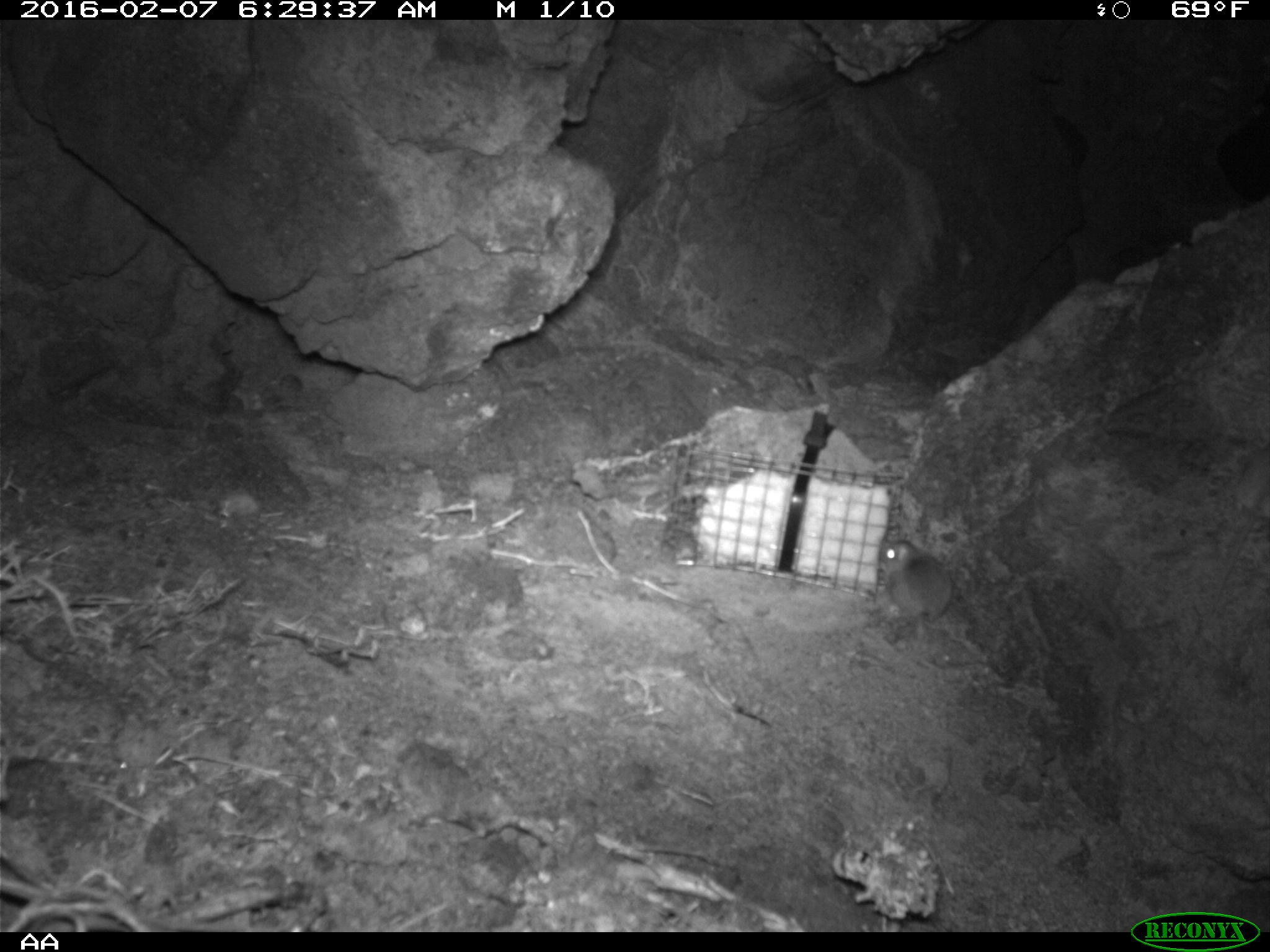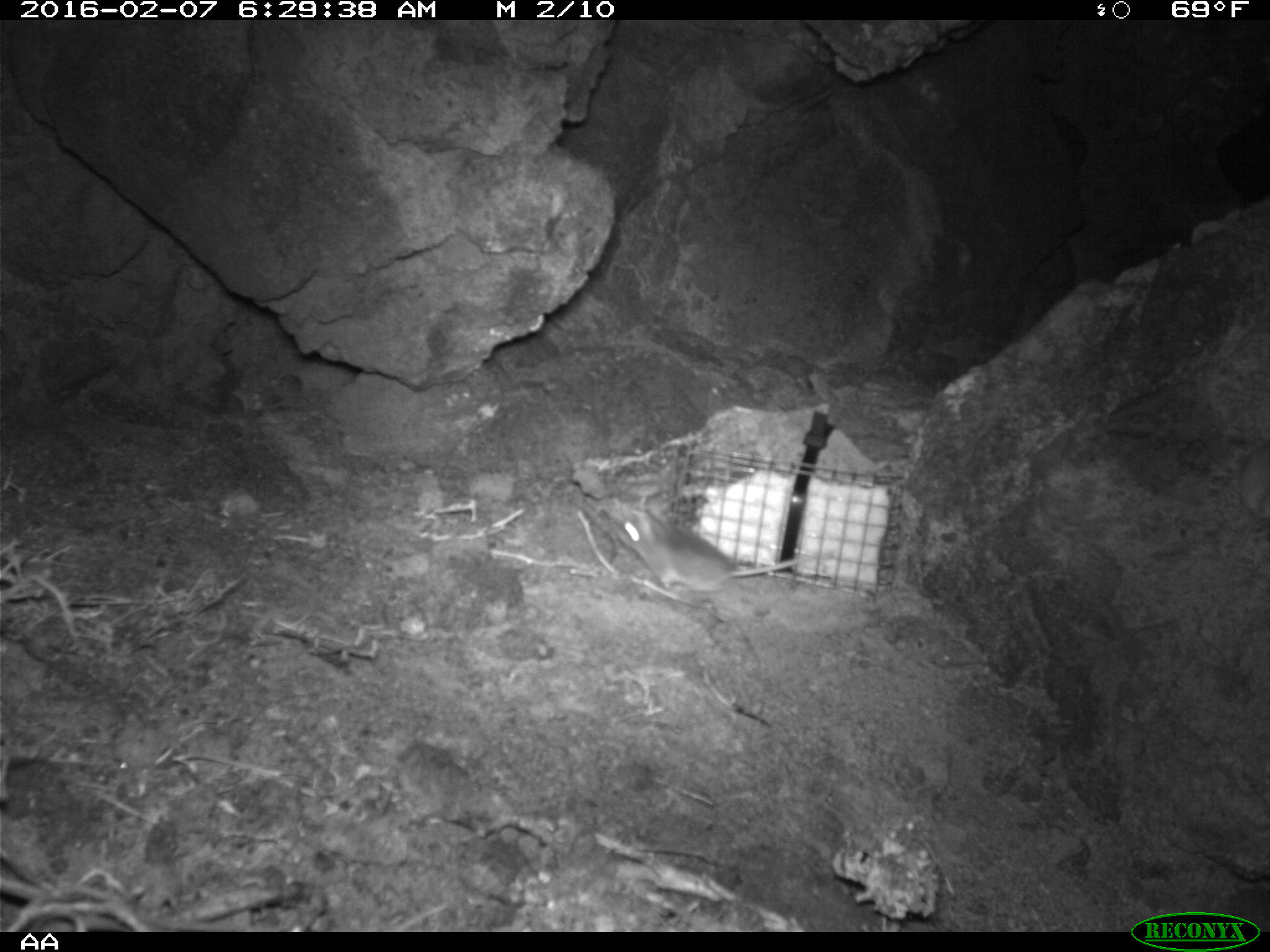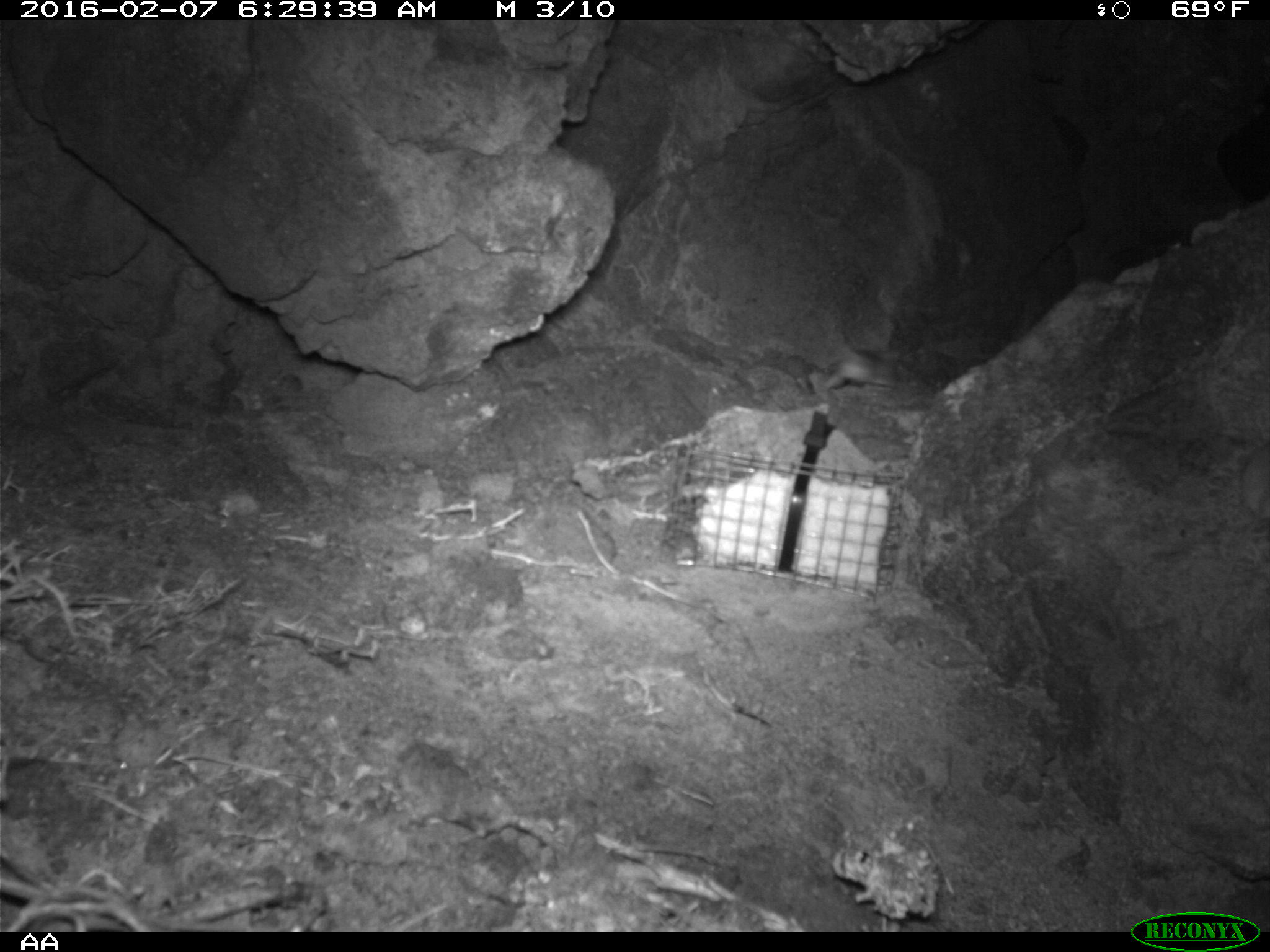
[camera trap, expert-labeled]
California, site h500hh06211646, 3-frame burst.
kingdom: Animalia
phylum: Chordata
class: Mammalia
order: Rodentia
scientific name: Rodentia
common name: rodent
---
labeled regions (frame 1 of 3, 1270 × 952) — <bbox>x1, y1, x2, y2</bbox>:
rodent: <bbox>879, 539, 951, 643</bbox>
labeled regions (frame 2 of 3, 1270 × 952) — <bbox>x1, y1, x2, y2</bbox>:
rodent: <bbox>613, 499, 810, 609</bbox>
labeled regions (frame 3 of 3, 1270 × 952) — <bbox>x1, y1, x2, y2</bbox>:
rodent: <bbox>822, 348, 913, 391</bbox>